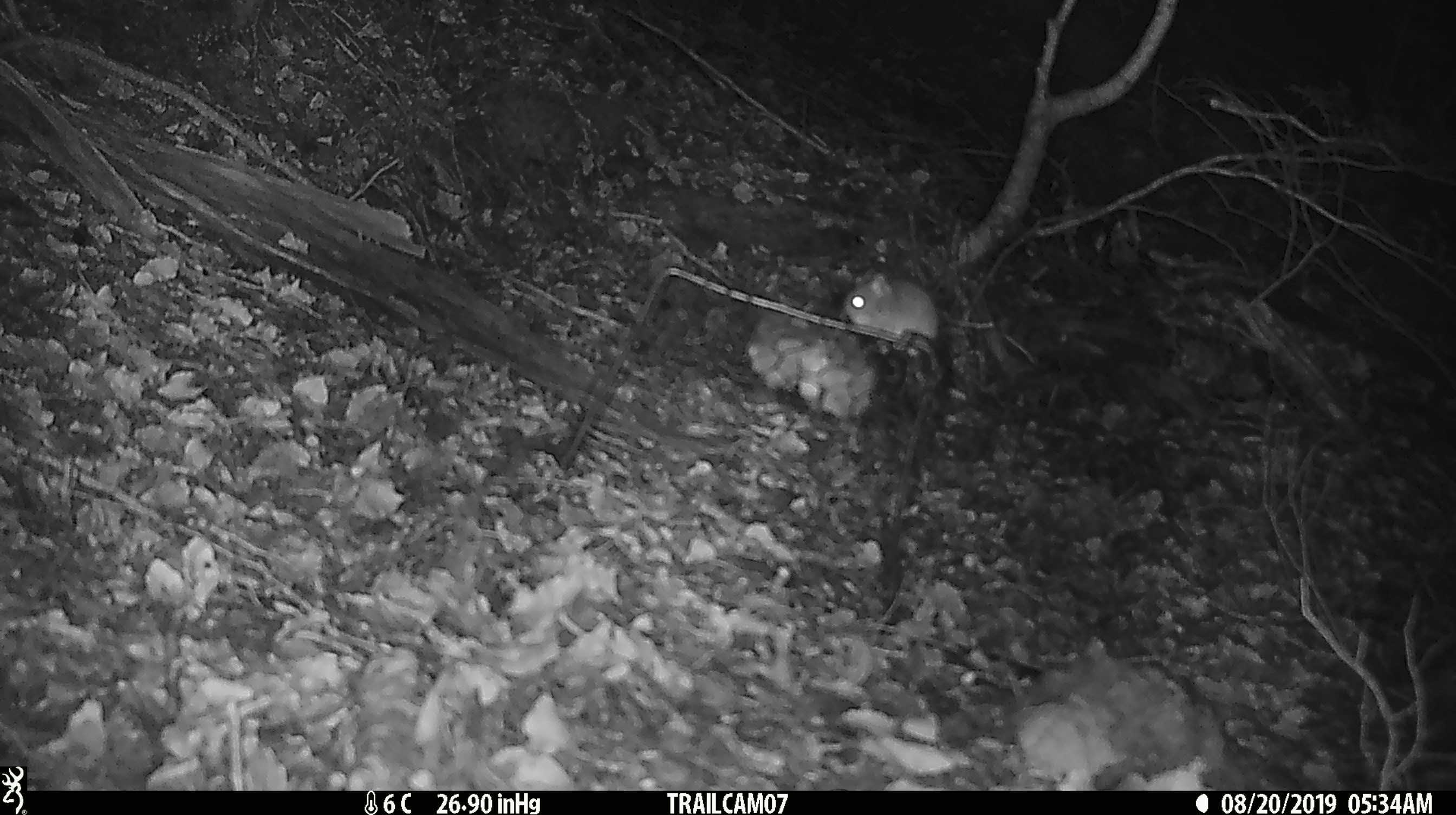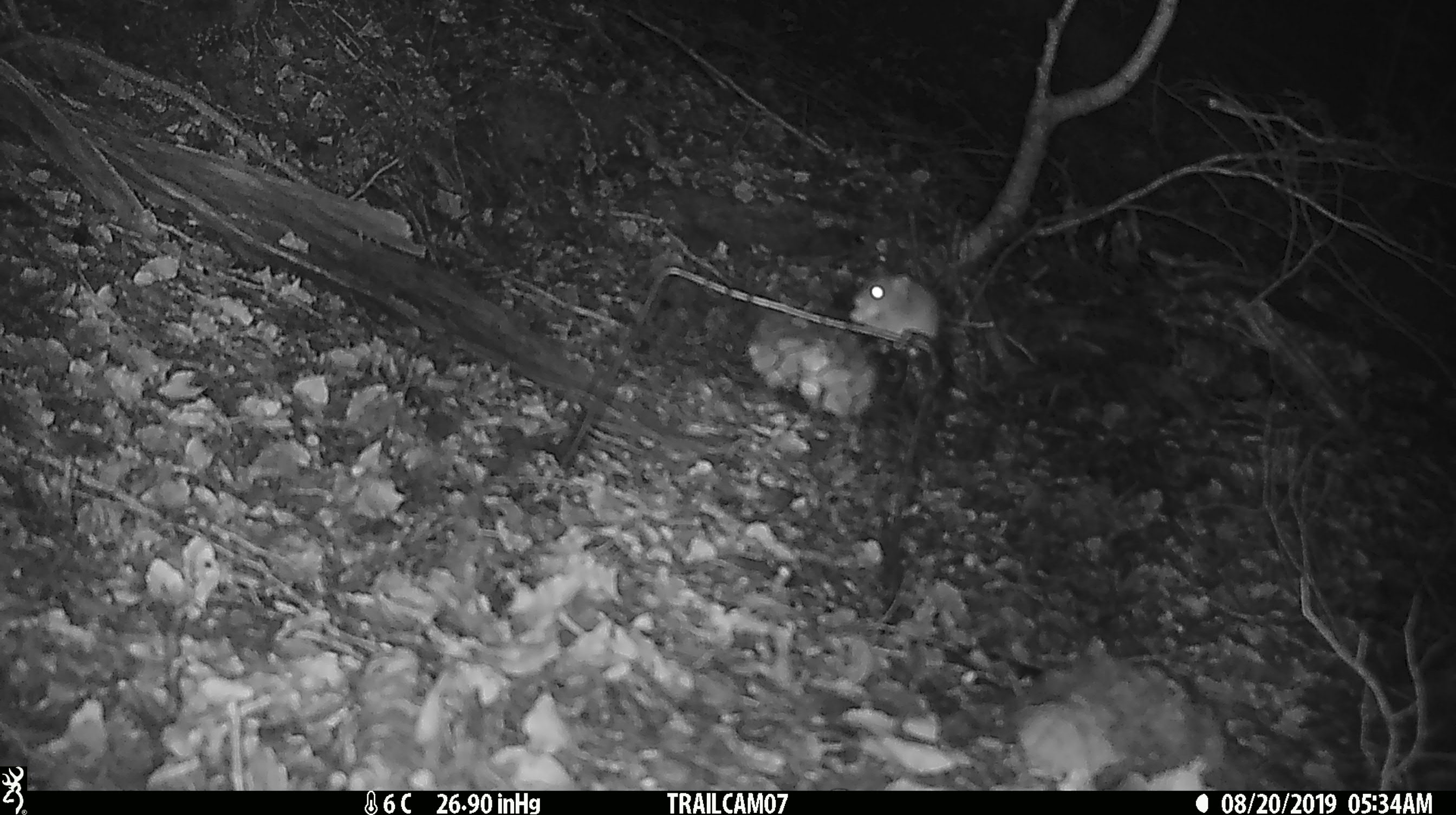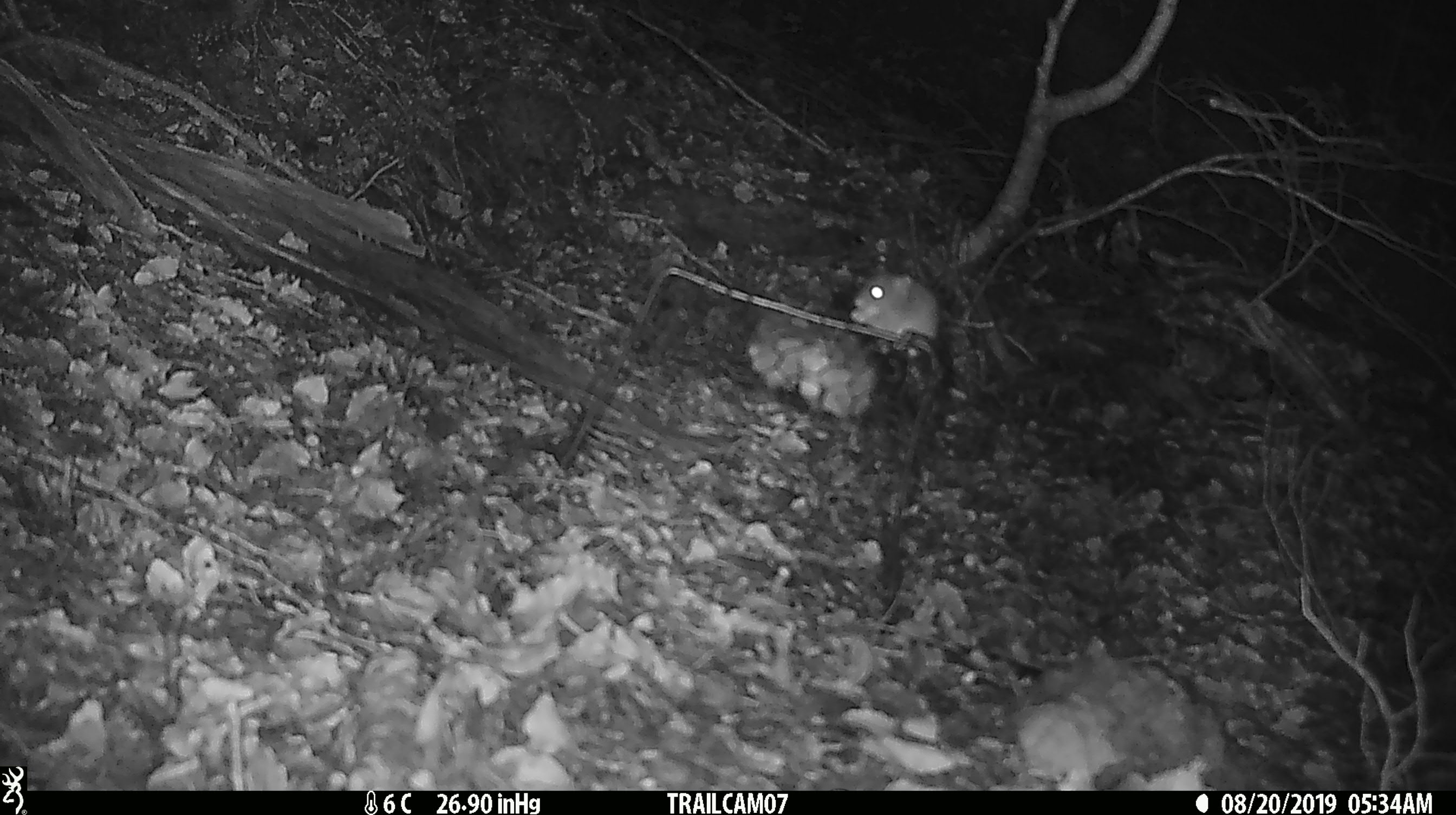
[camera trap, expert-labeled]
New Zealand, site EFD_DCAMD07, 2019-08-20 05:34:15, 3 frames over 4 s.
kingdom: Animalia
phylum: Chordata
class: Mammalia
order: Rodentia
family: Muridae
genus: Mus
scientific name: Mus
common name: mouse